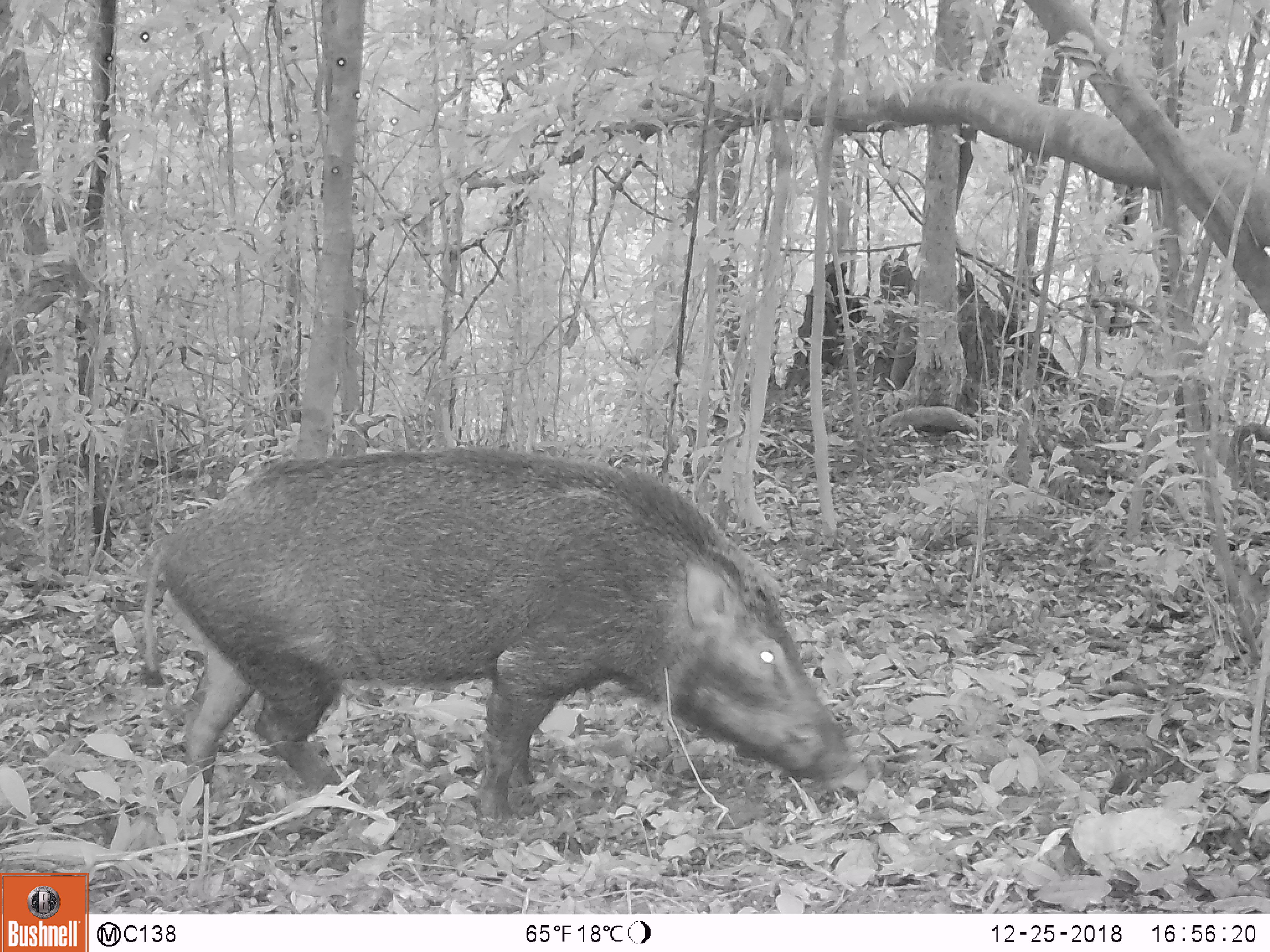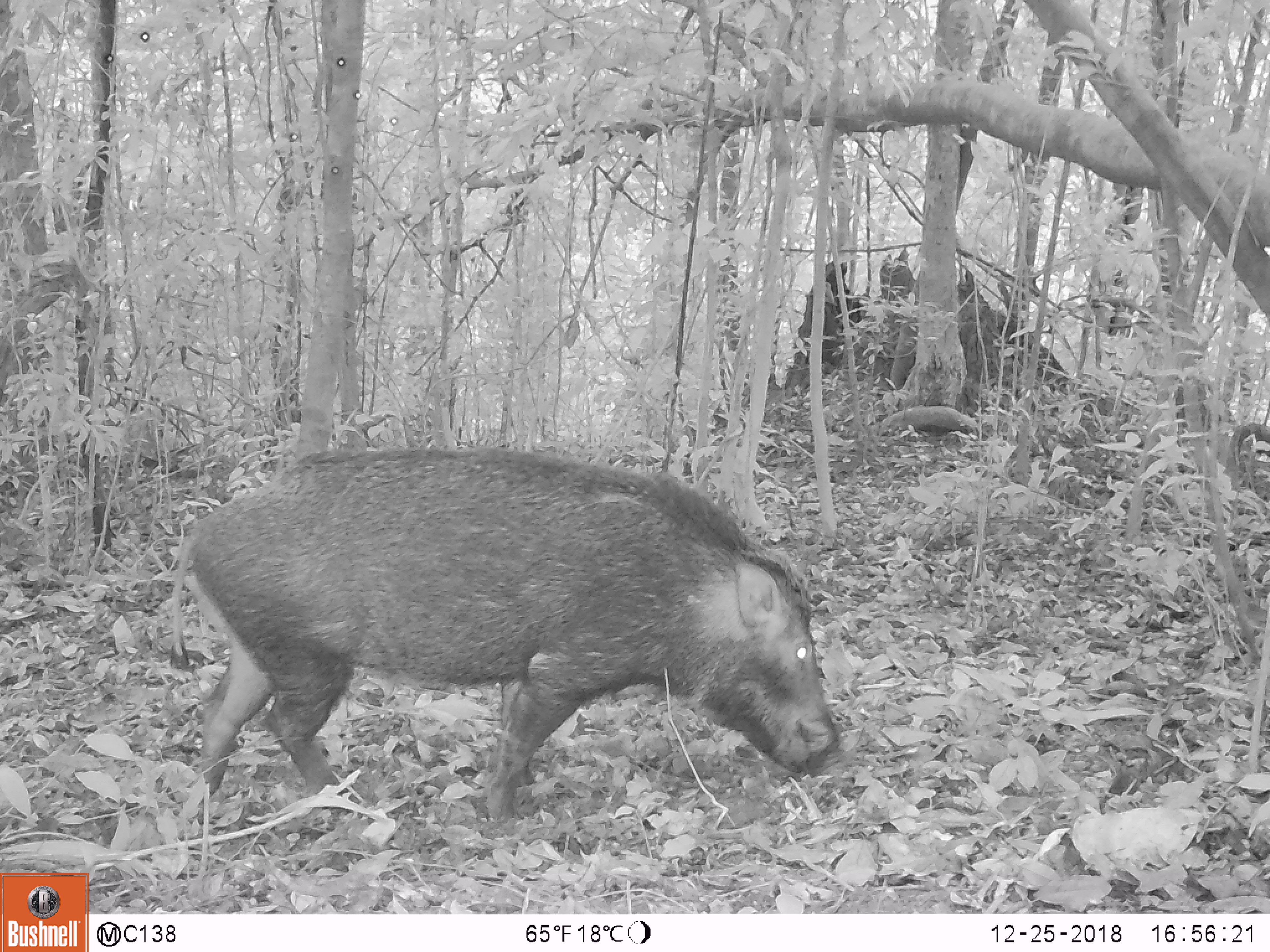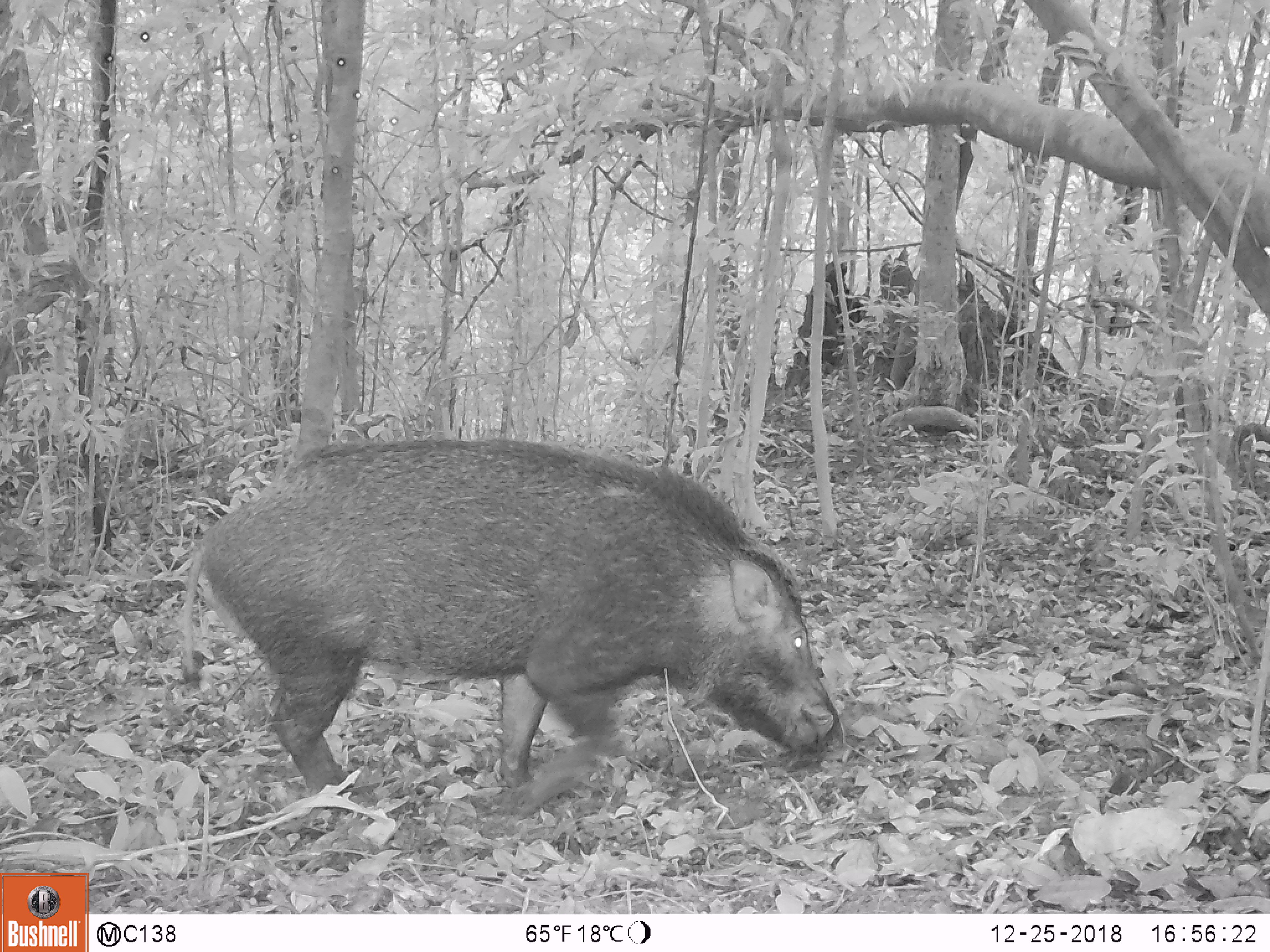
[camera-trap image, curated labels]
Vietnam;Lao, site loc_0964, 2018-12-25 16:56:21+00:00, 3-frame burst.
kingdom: Animalia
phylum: Chordata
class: Mammalia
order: Artiodactyla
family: Suidae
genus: Sus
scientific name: Sus scrofa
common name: eurasian wild pig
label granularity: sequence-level